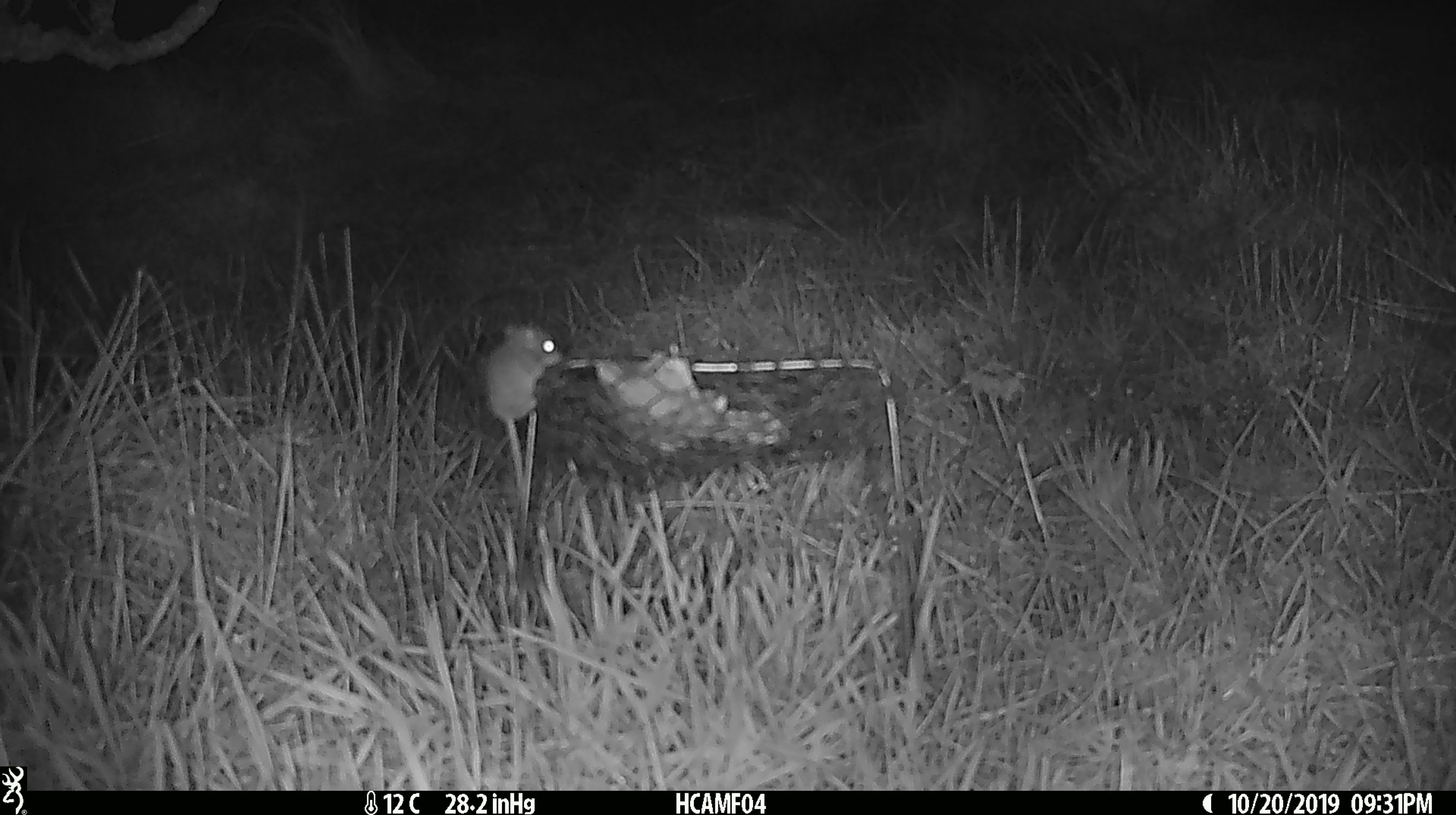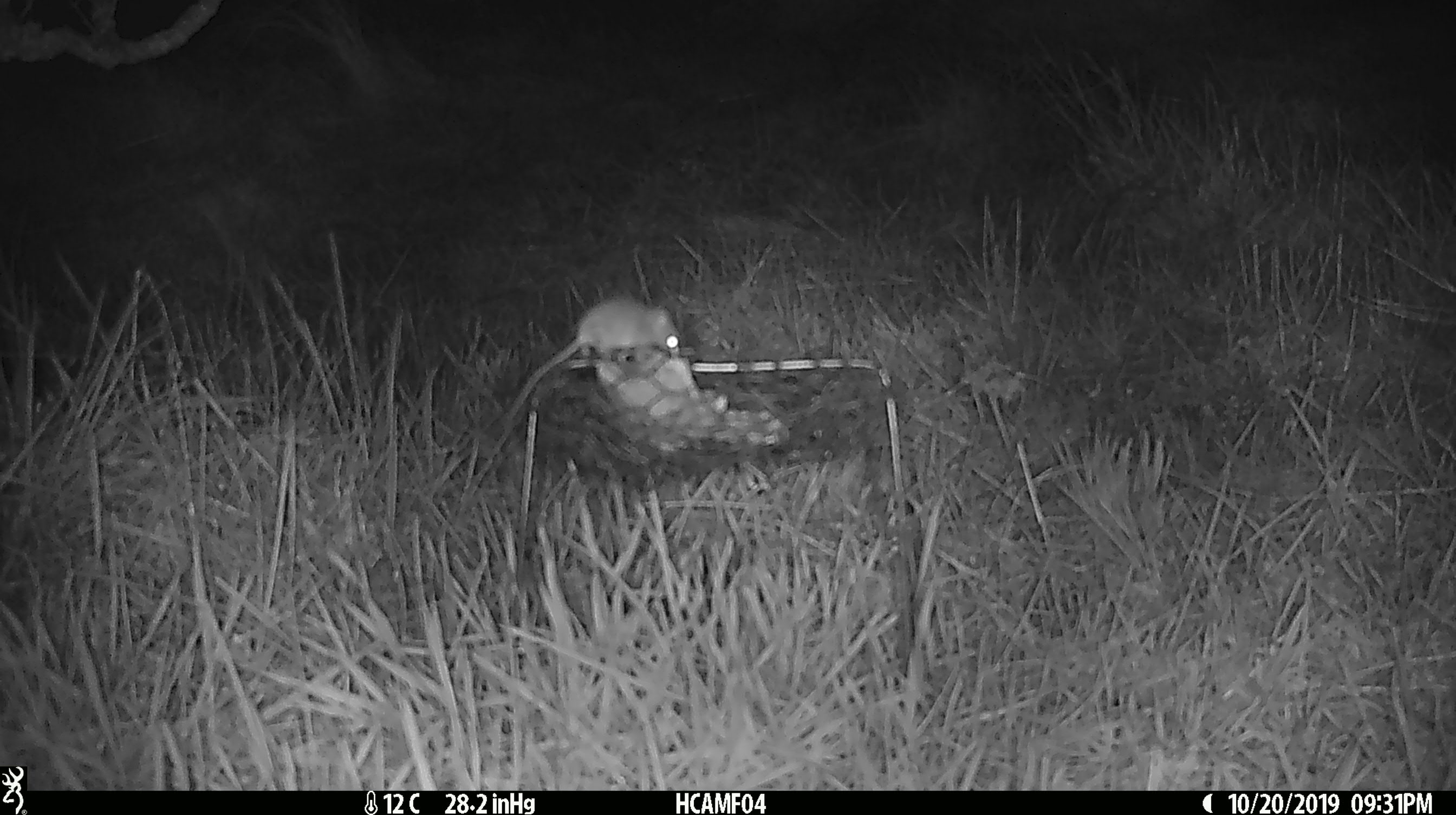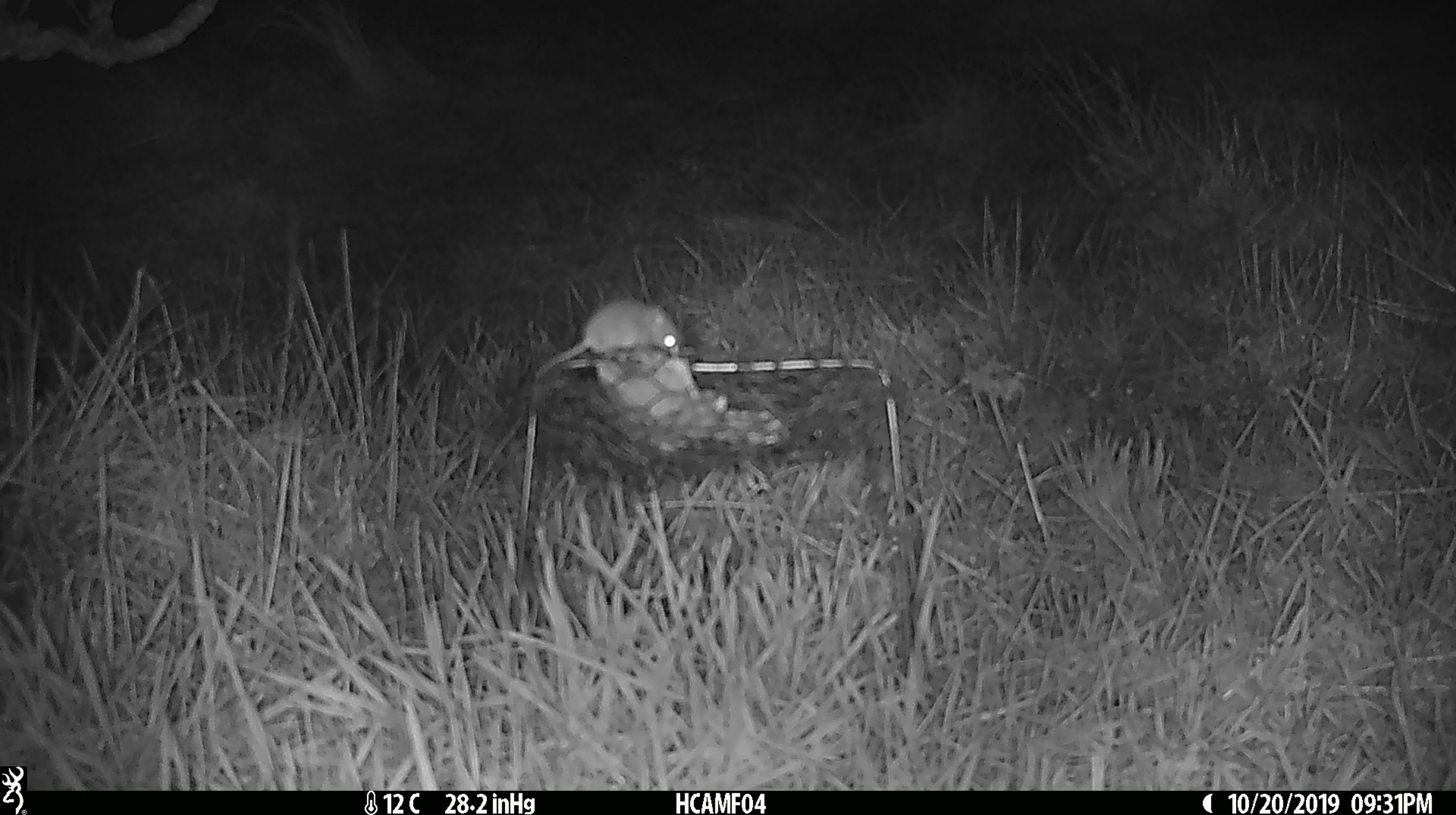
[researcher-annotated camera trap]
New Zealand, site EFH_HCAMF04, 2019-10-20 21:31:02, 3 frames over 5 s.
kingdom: Animalia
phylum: Chordata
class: Mammalia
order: Rodentia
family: Muridae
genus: Mus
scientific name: Mus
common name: mouse